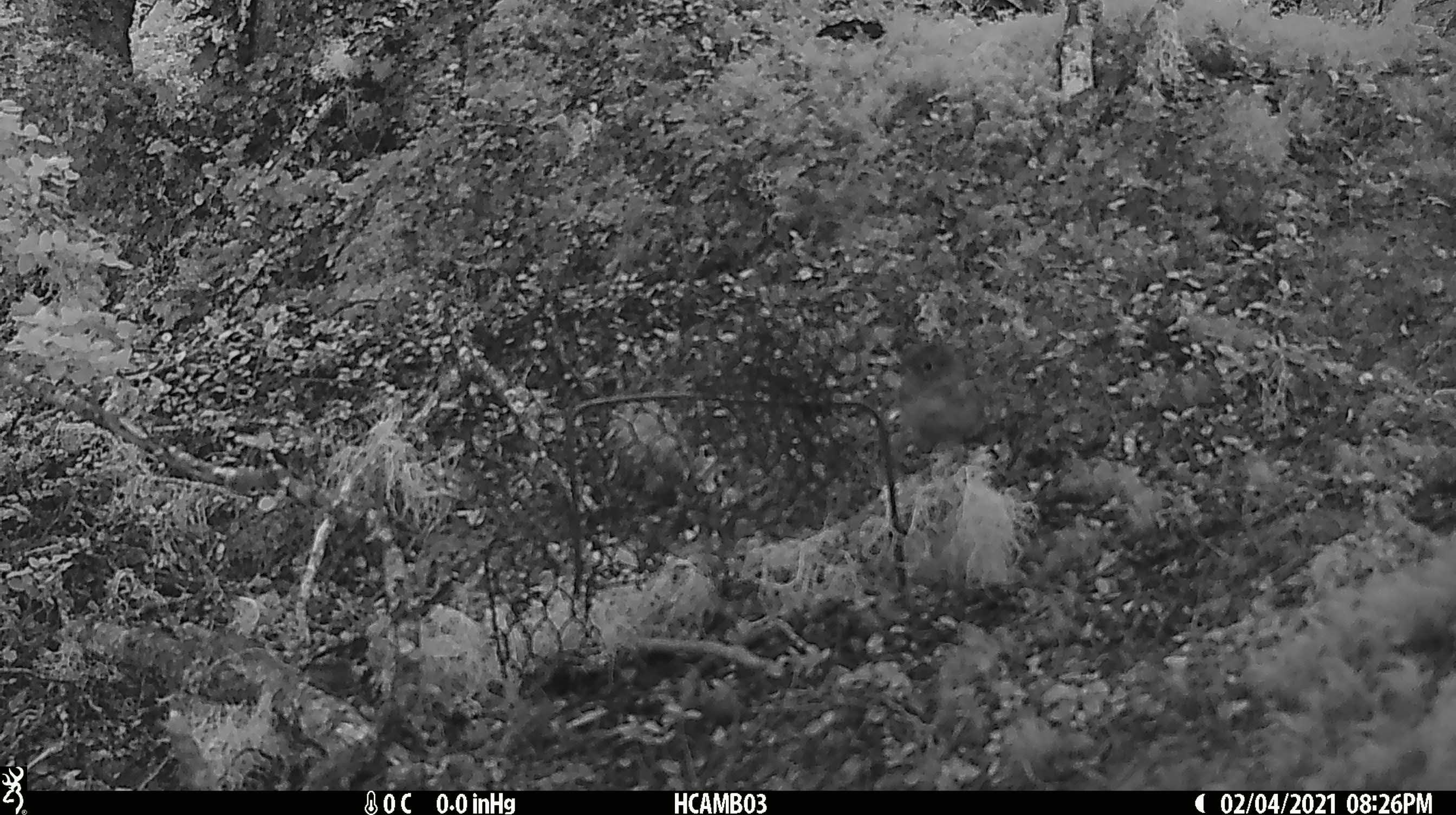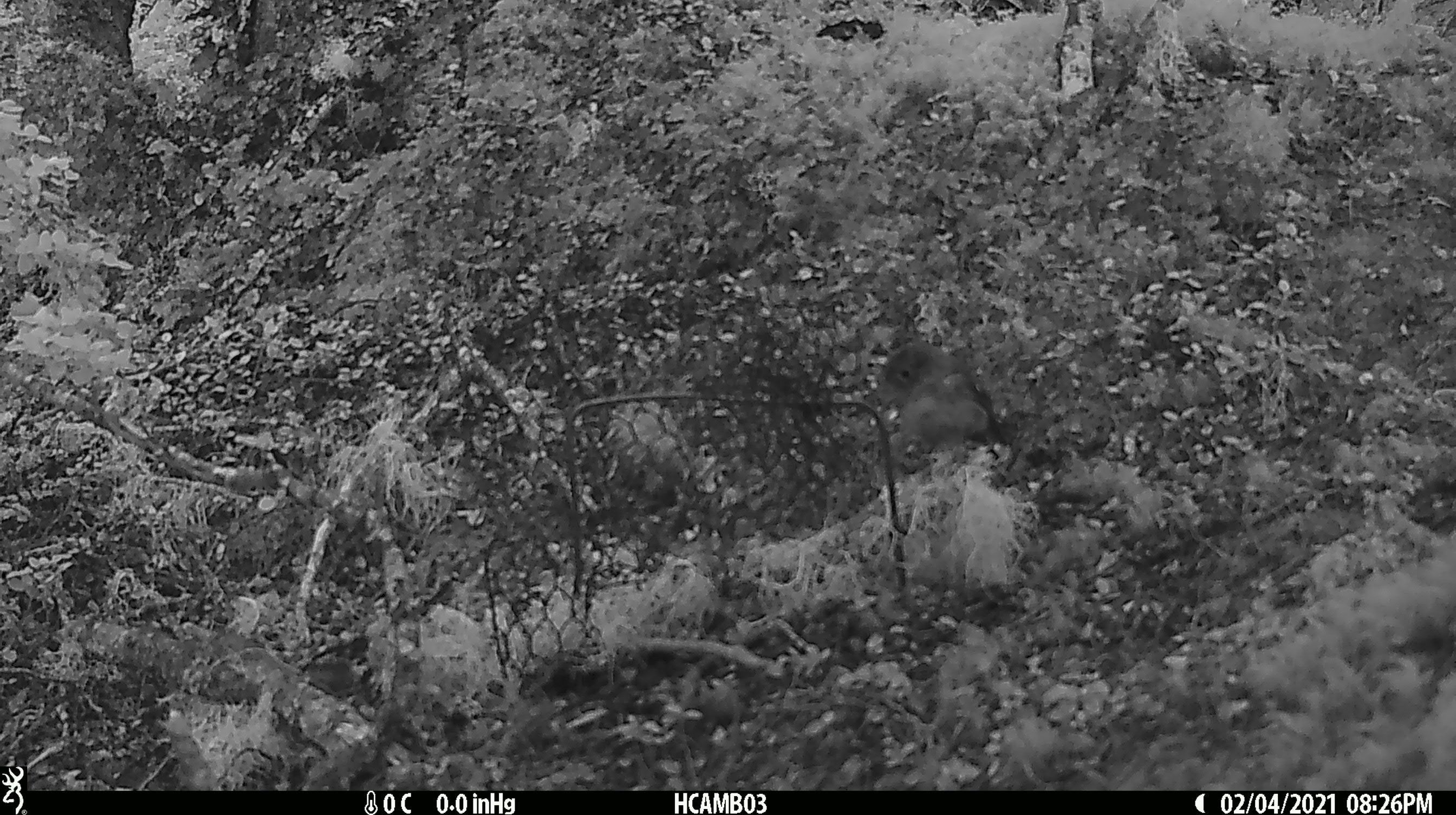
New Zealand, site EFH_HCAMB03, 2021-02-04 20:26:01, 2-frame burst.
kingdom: Animalia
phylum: Chordata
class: Aves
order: Passeriformes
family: Petroicidae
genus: Petroica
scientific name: Petroica macrocephala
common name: tomtit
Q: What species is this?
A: Tomtit (Petroica macrocephala).